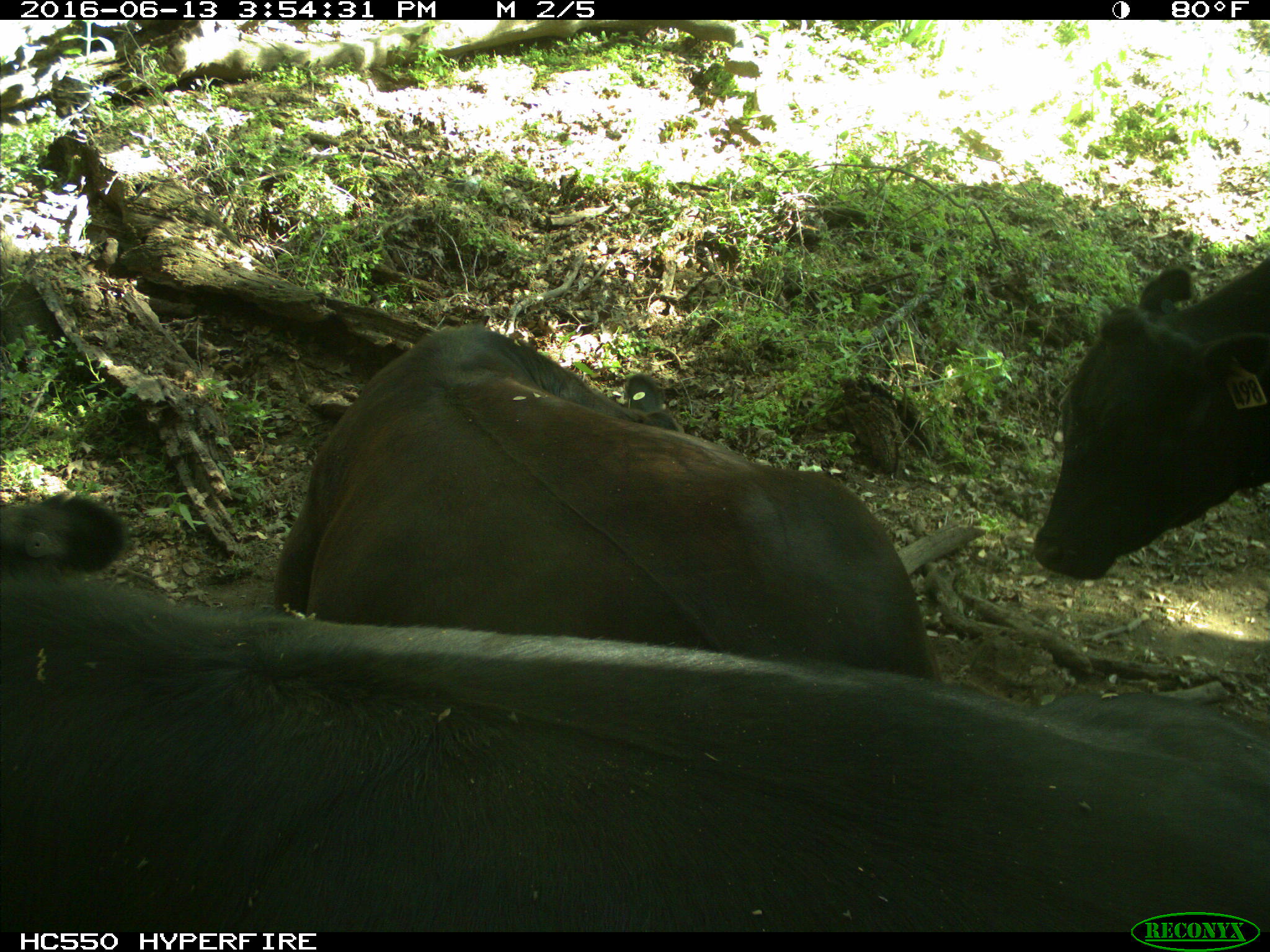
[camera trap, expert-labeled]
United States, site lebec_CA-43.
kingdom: Animalia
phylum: Chordata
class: Mammalia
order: Artiodactyla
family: Bovidae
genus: Bos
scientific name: Bos taurus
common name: domestic cow